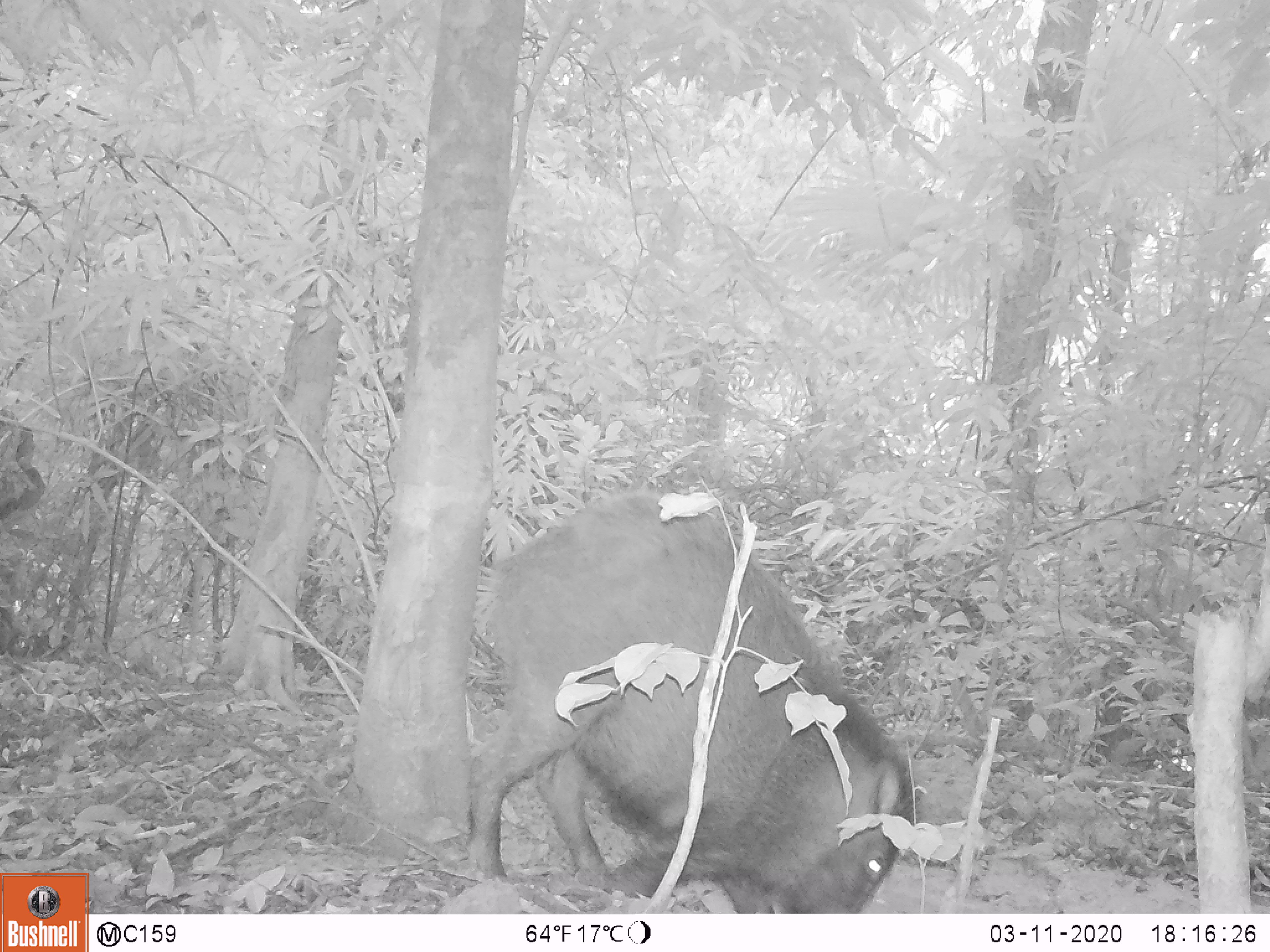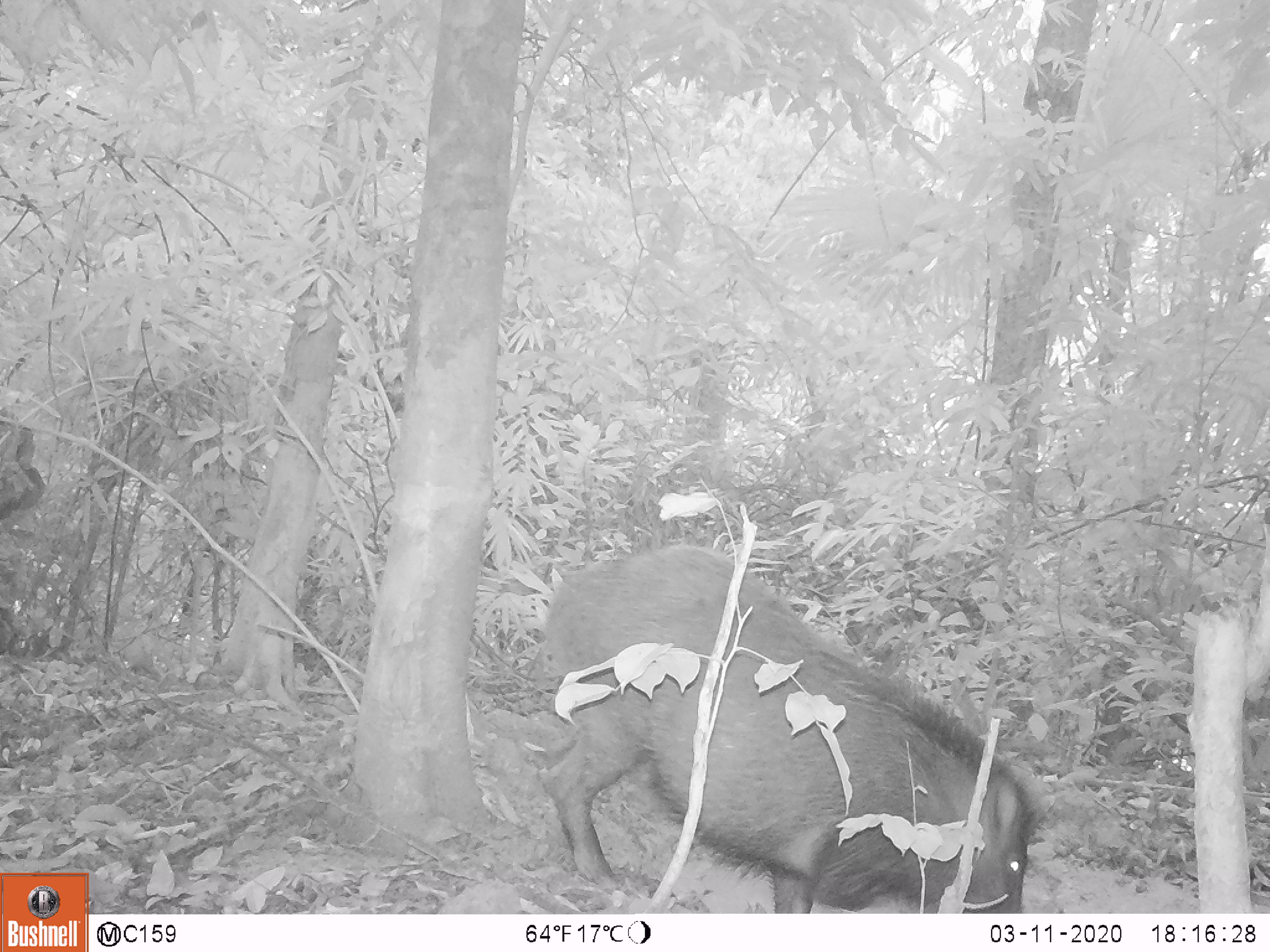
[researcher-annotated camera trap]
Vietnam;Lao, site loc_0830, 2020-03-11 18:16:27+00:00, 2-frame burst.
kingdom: Animalia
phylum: Chordata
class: Mammalia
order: Artiodactyla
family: Suidae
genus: Sus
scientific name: Sus scrofa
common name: eurasian wild pig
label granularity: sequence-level